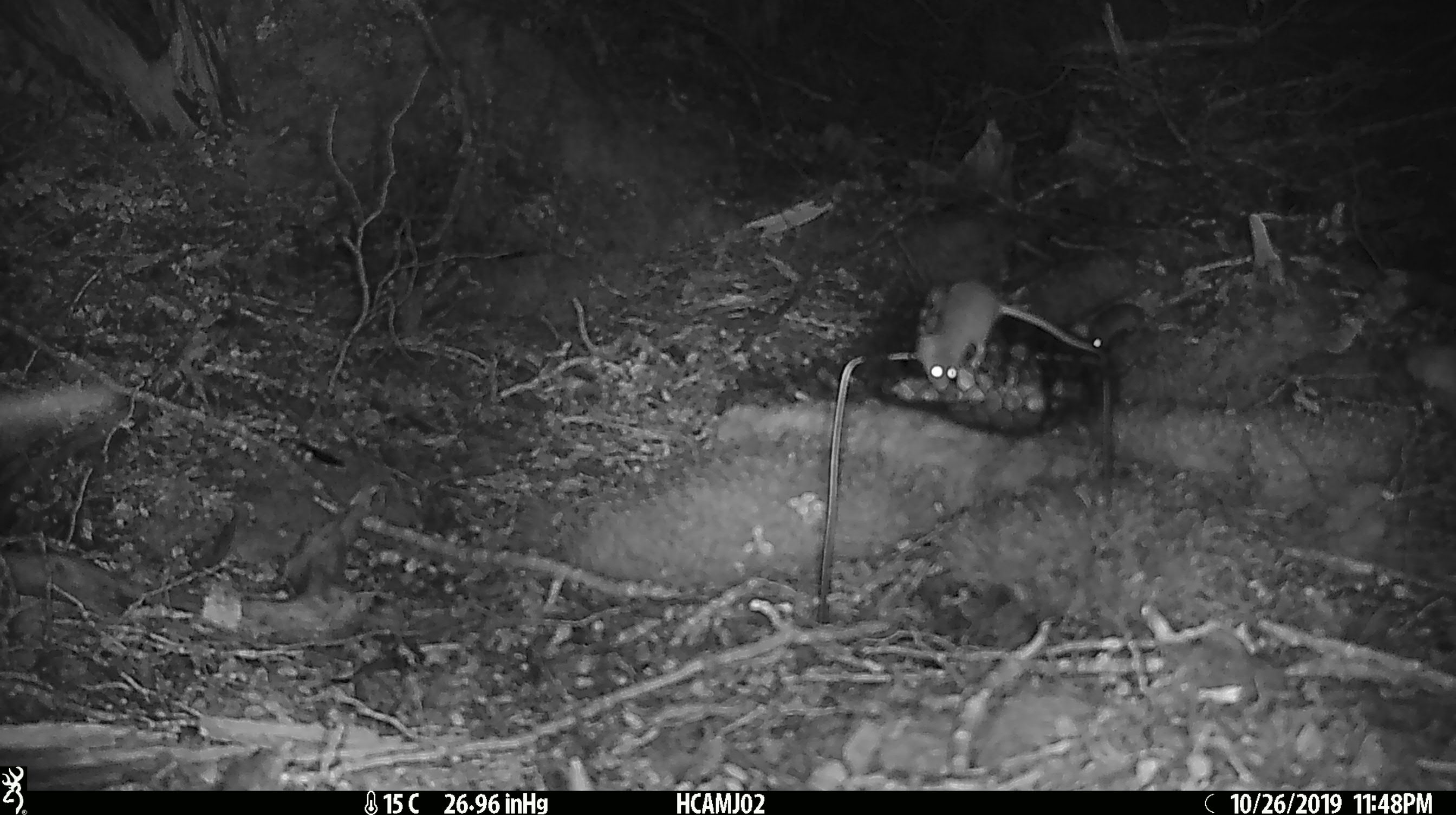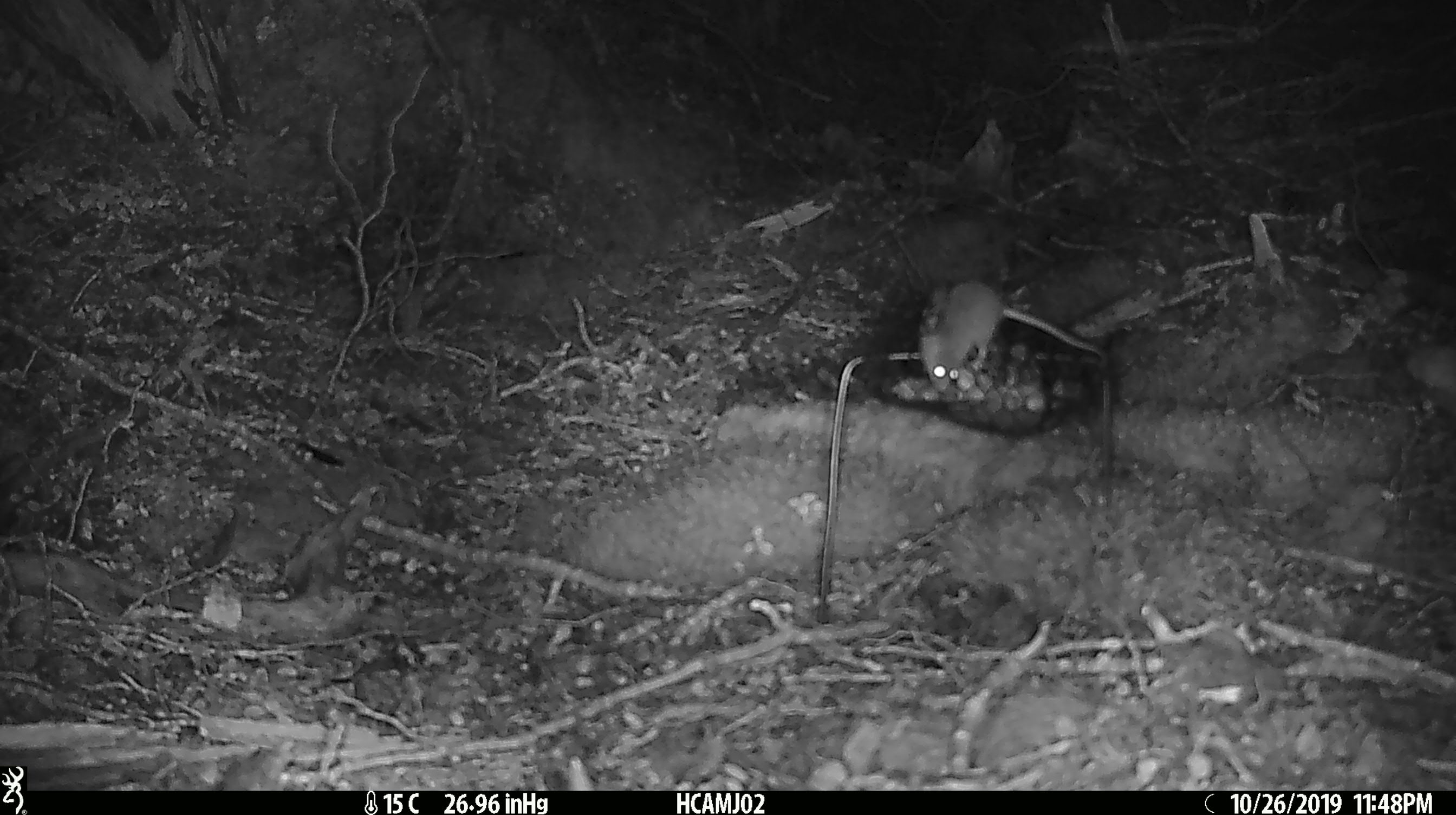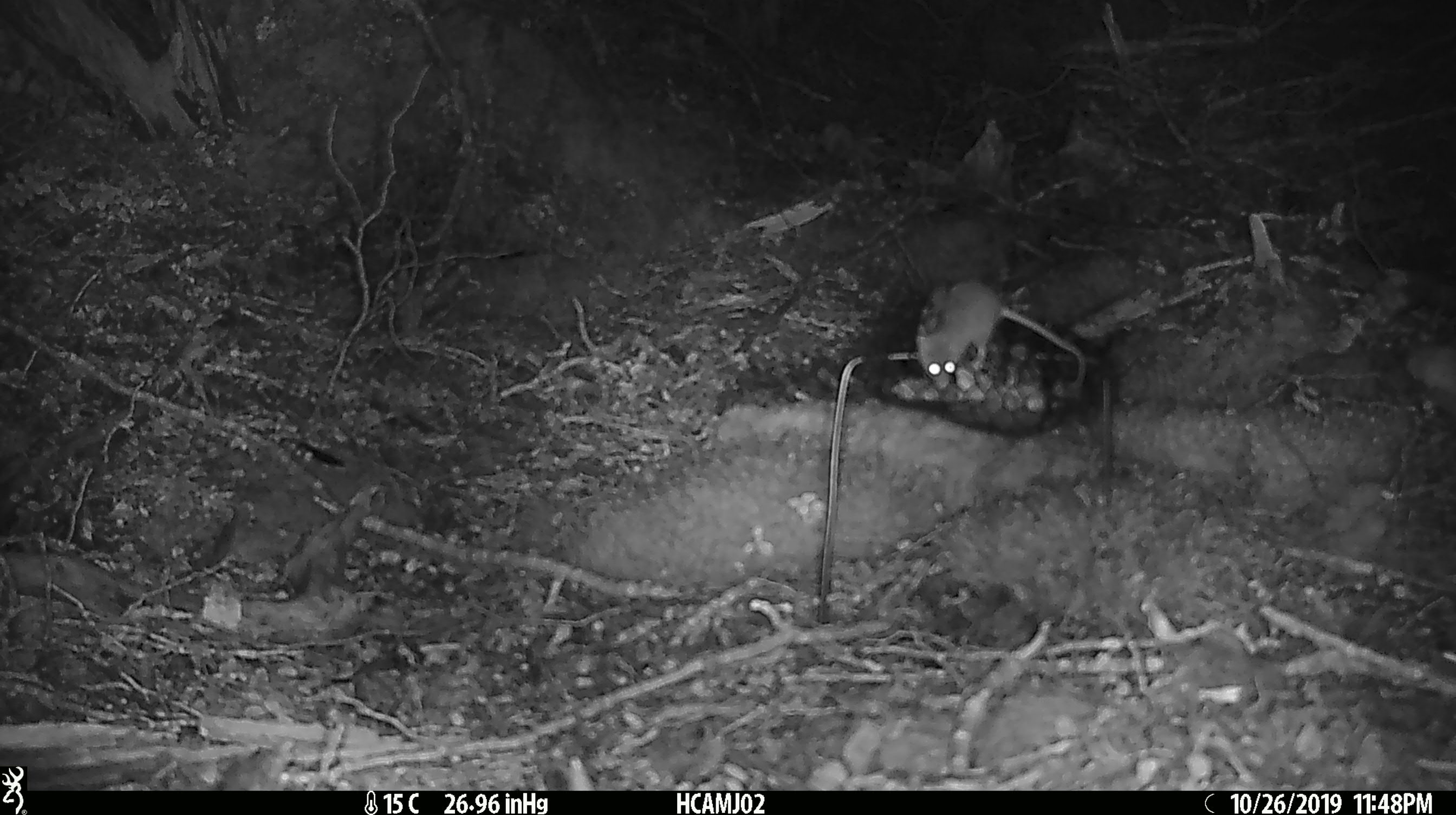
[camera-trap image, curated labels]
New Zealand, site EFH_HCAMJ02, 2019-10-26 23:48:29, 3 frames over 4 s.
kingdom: Animalia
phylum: Chordata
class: Mammalia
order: Rodentia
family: Muridae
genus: Mus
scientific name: Mus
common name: mouse